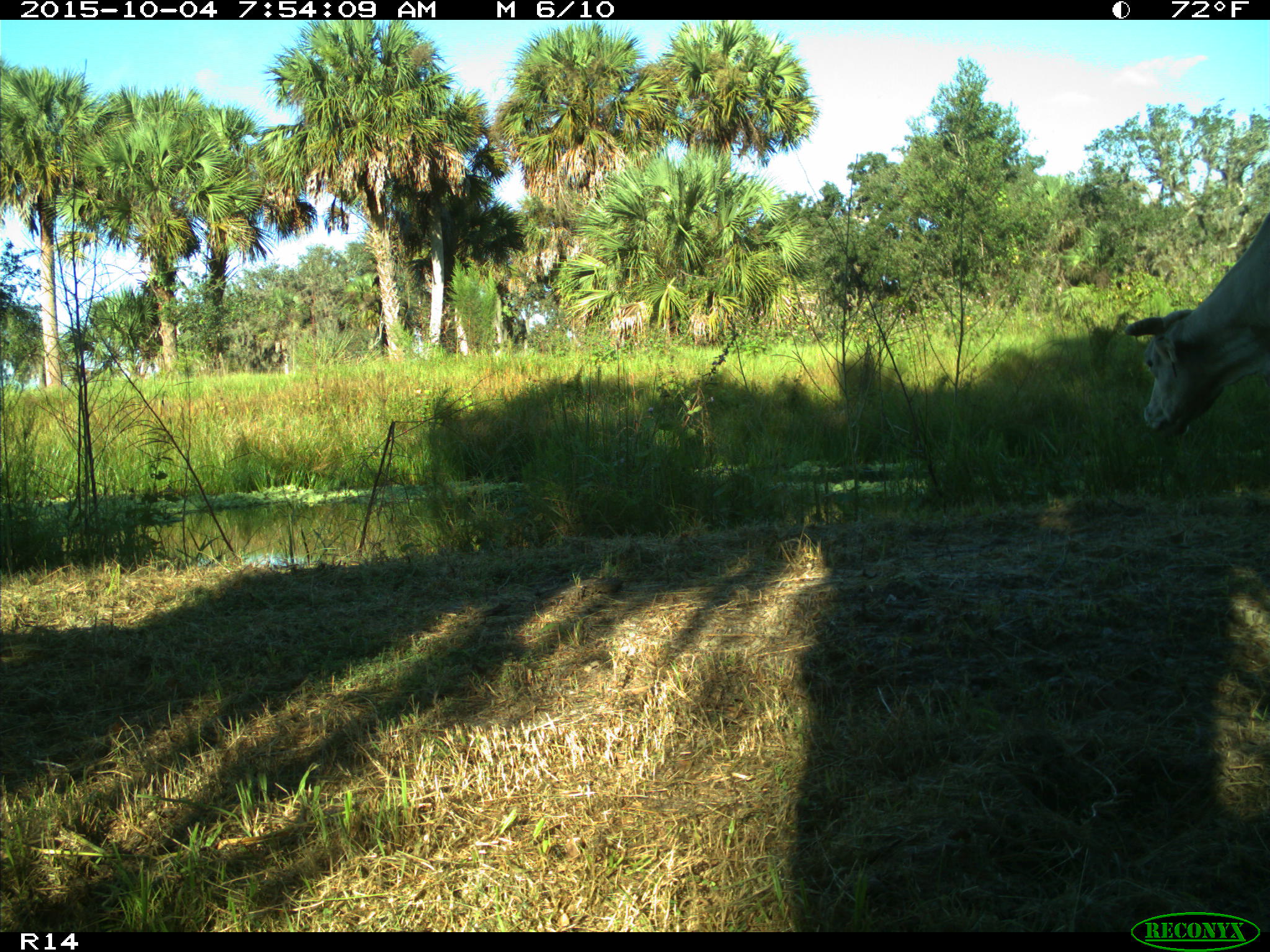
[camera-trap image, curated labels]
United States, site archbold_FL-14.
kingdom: Animalia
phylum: Chordata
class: Mammalia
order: Artiodactyla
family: Bovidae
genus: Bos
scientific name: Bos taurus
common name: domestic cow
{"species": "Bos taurus (domestic cow)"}